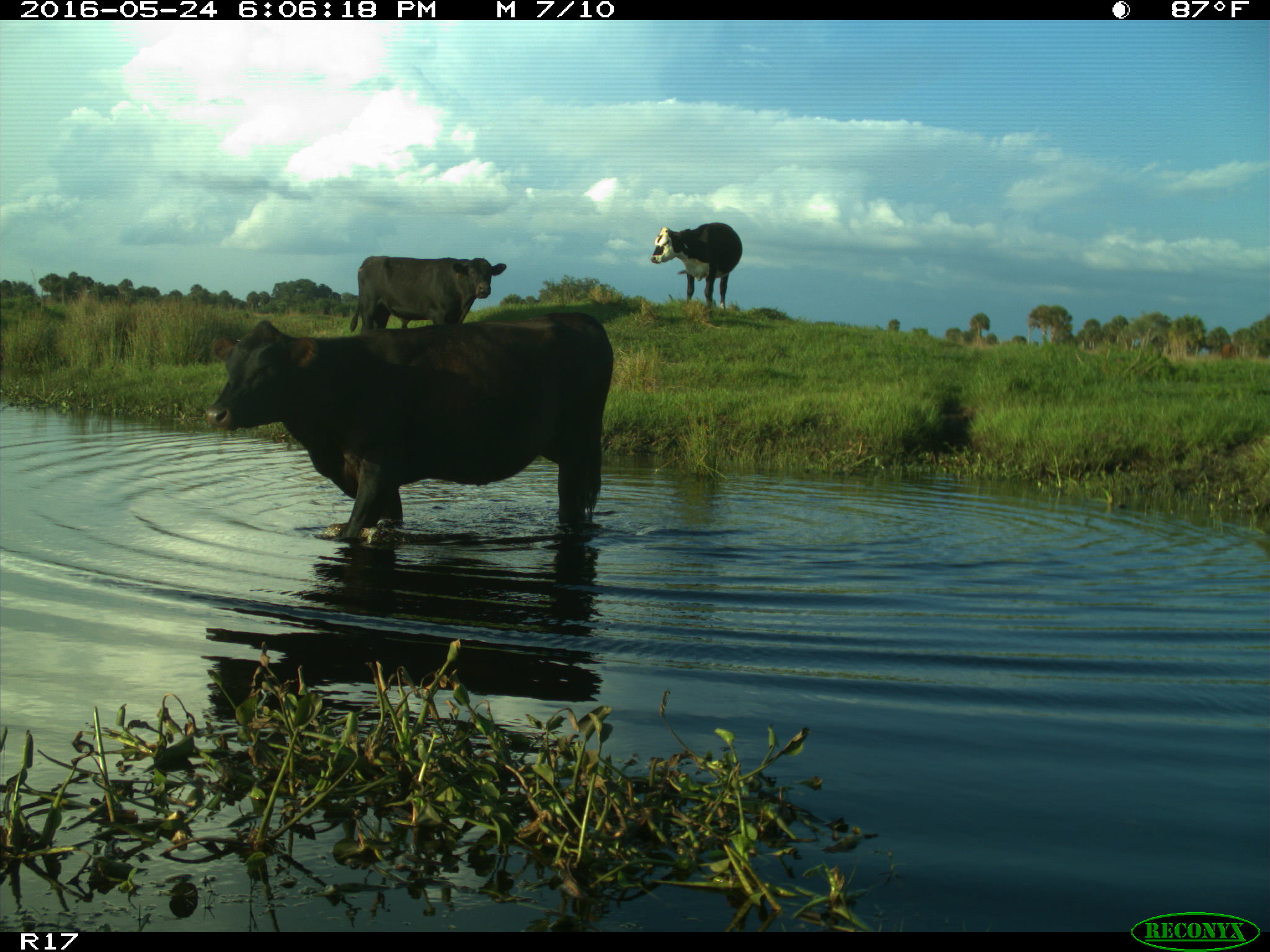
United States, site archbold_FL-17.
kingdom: Animalia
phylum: Chordata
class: Mammalia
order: Artiodactyla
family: Bovidae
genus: Bos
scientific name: Bos taurus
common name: domestic cow